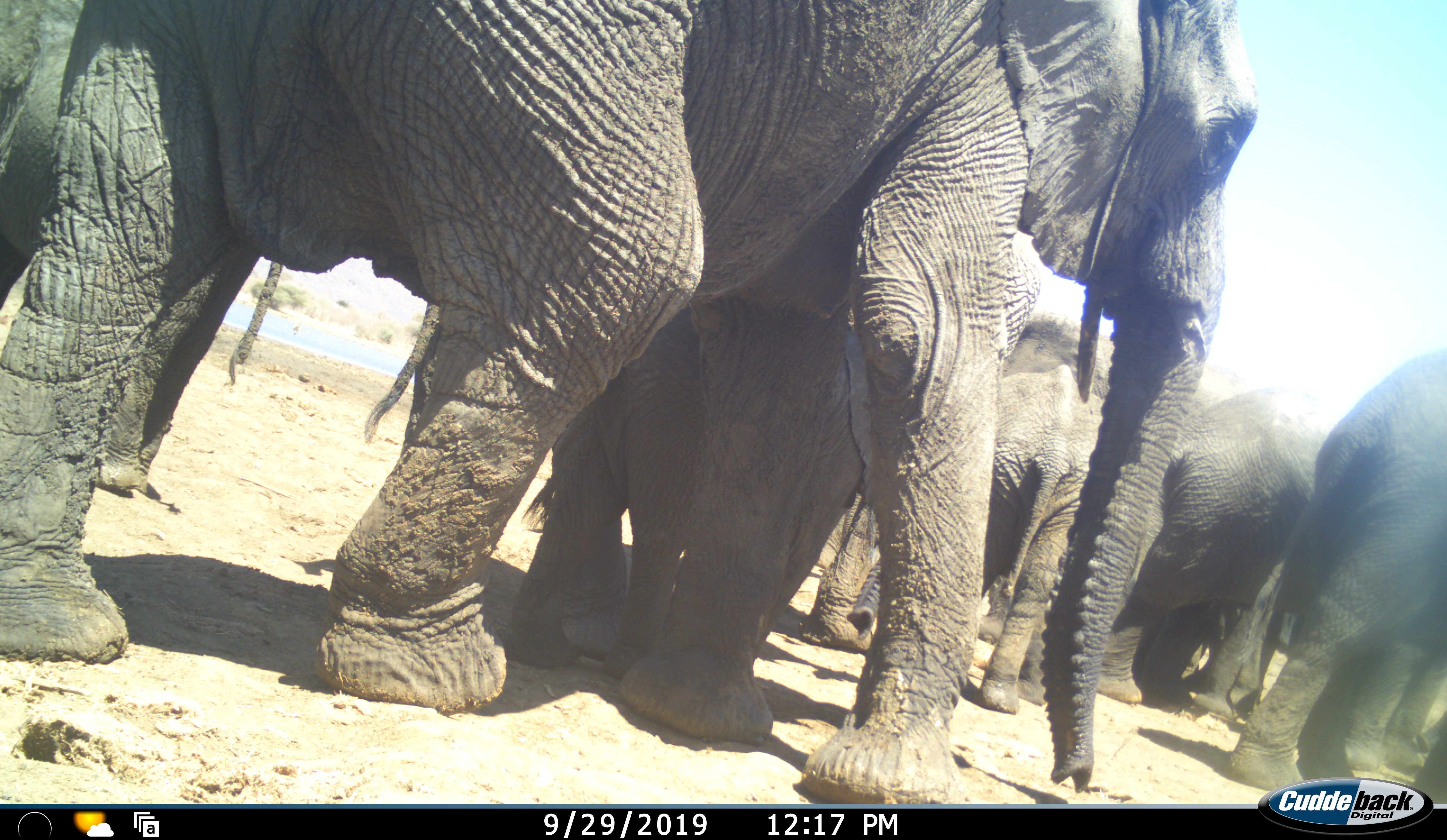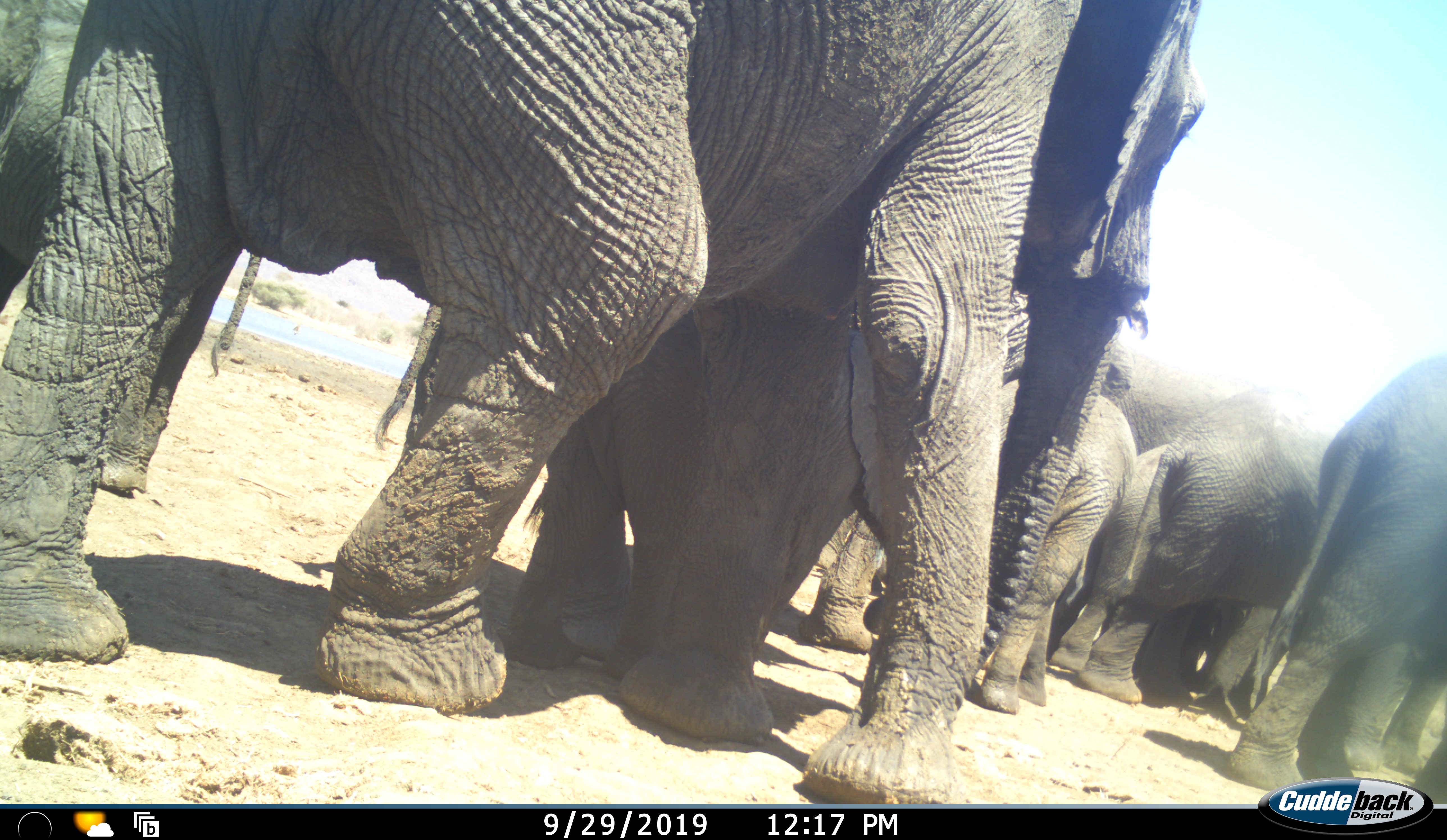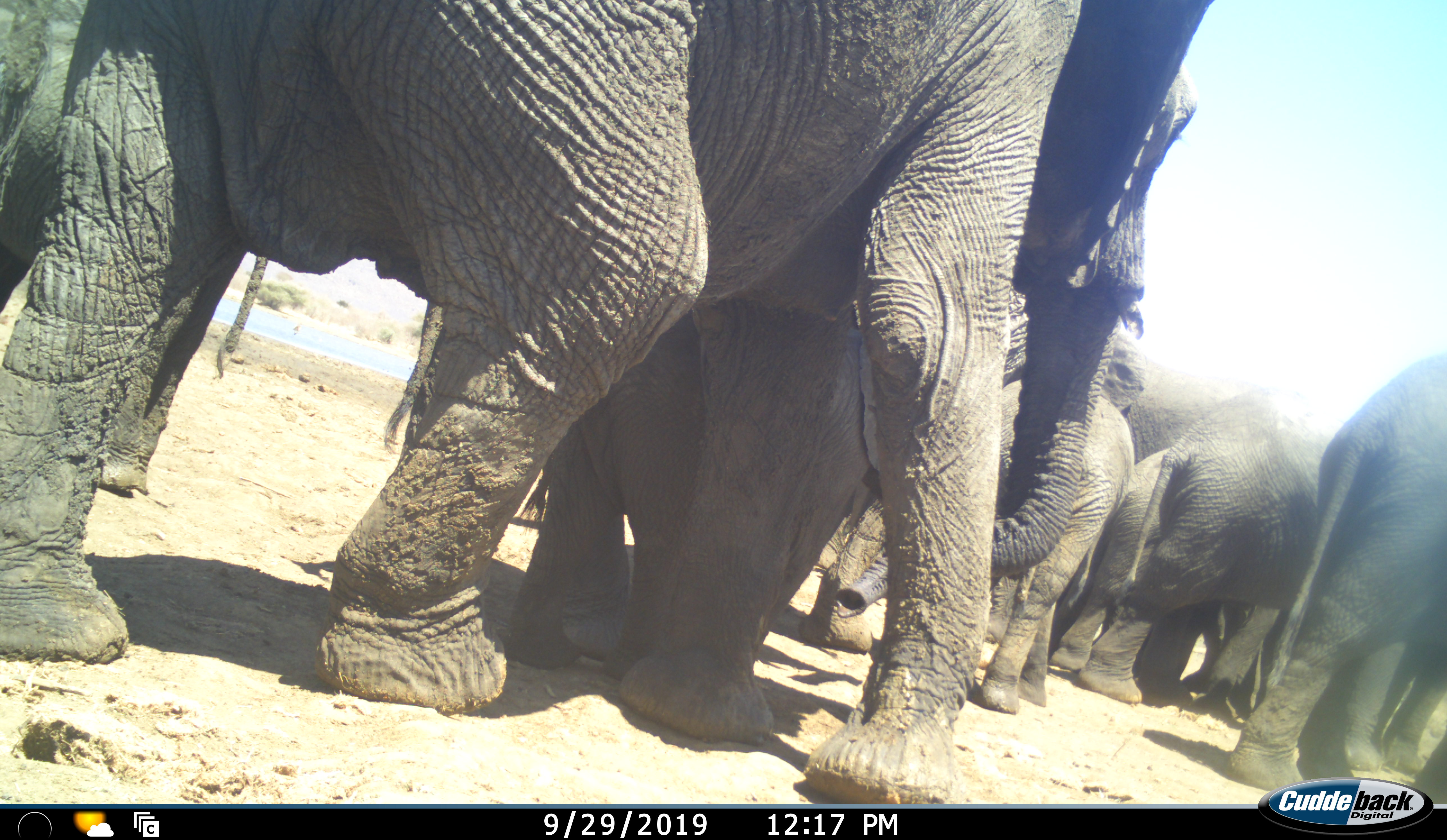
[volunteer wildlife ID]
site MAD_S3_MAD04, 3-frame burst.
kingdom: Animalia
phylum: Chordata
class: Mammalia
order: Proboscidea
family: Elephantidae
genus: Loxodonta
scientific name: Loxodonta africana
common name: african bush elephant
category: elephant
Elephant (african bush elephant) (Loxodonta africana), count 7. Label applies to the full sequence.